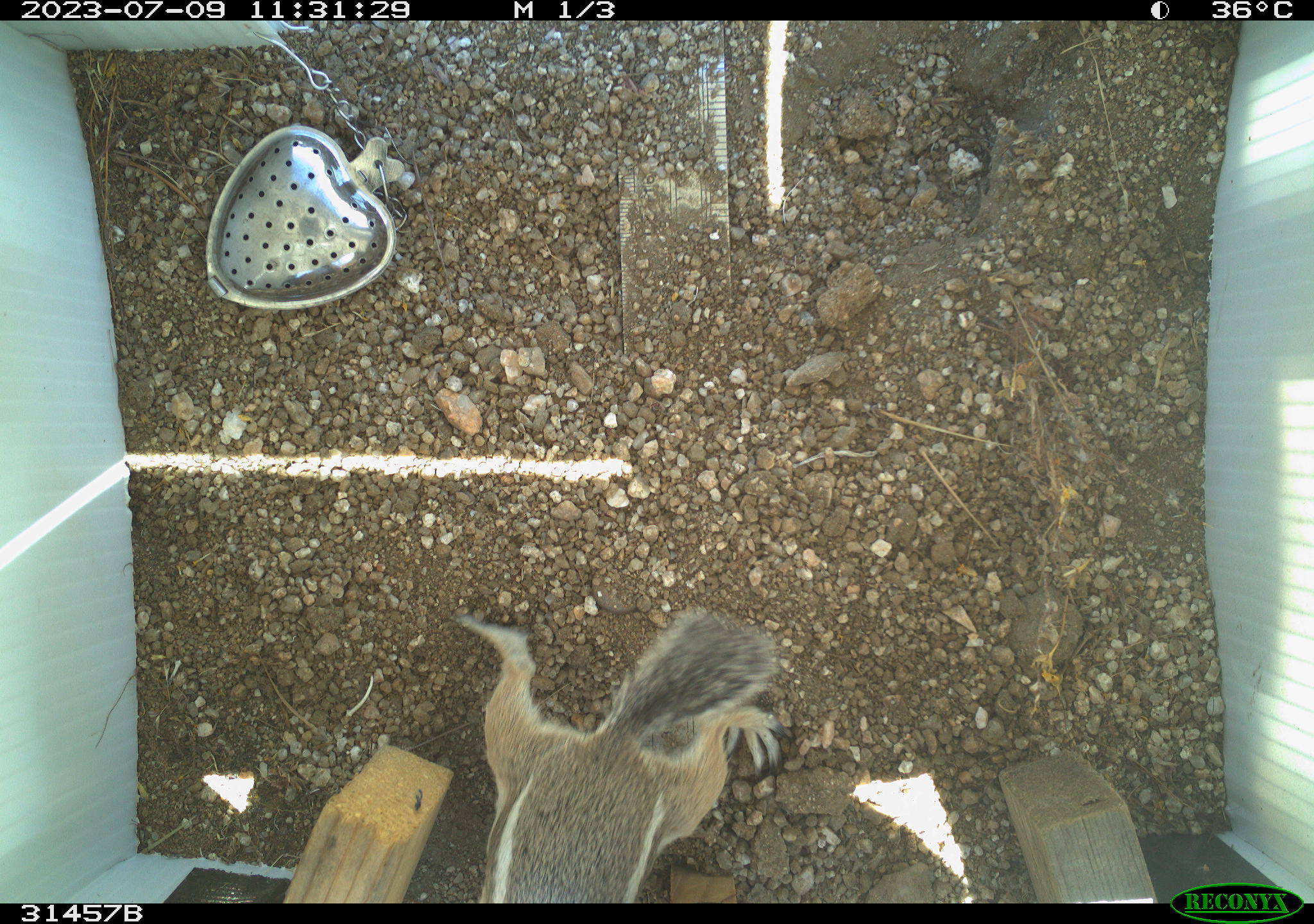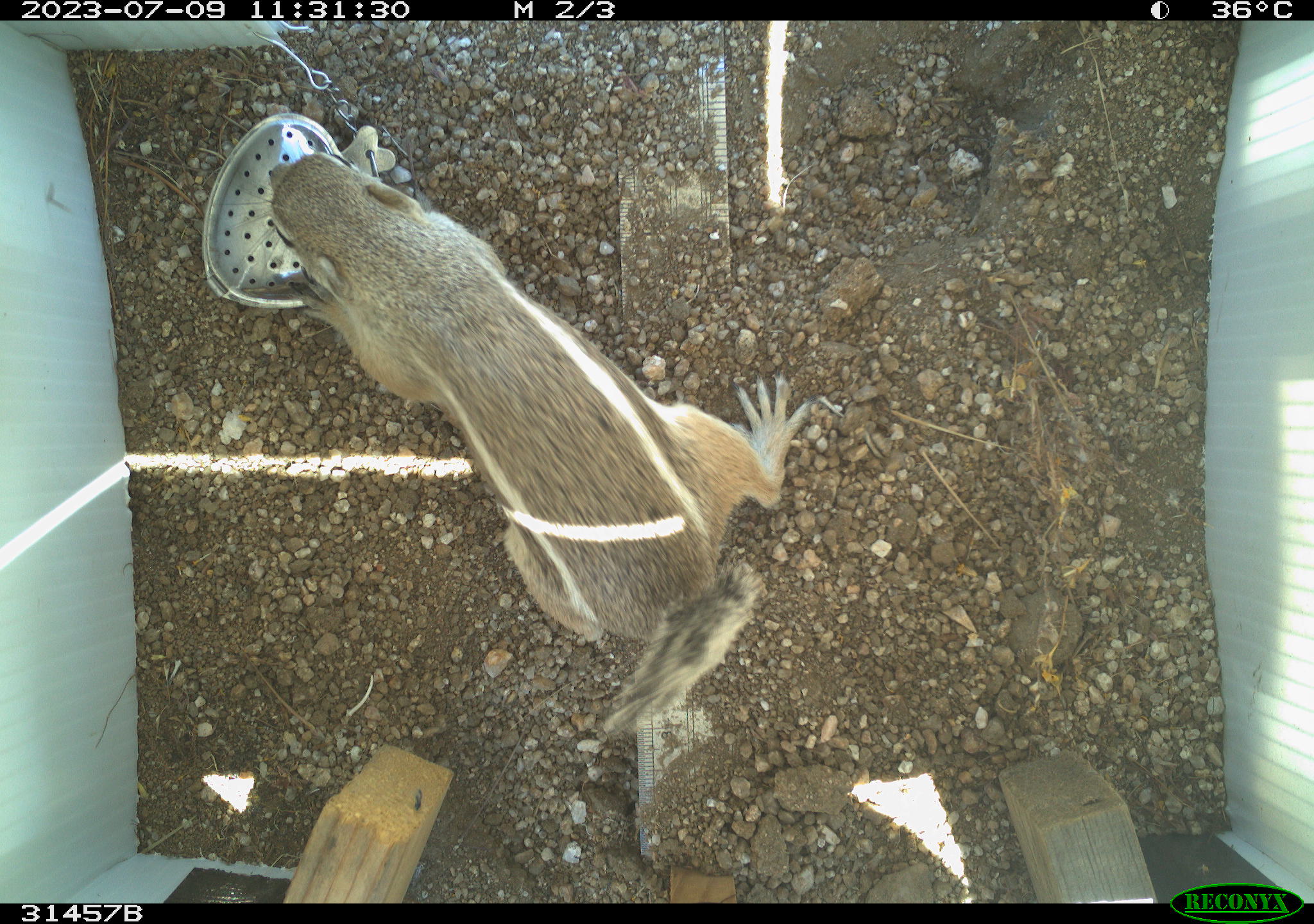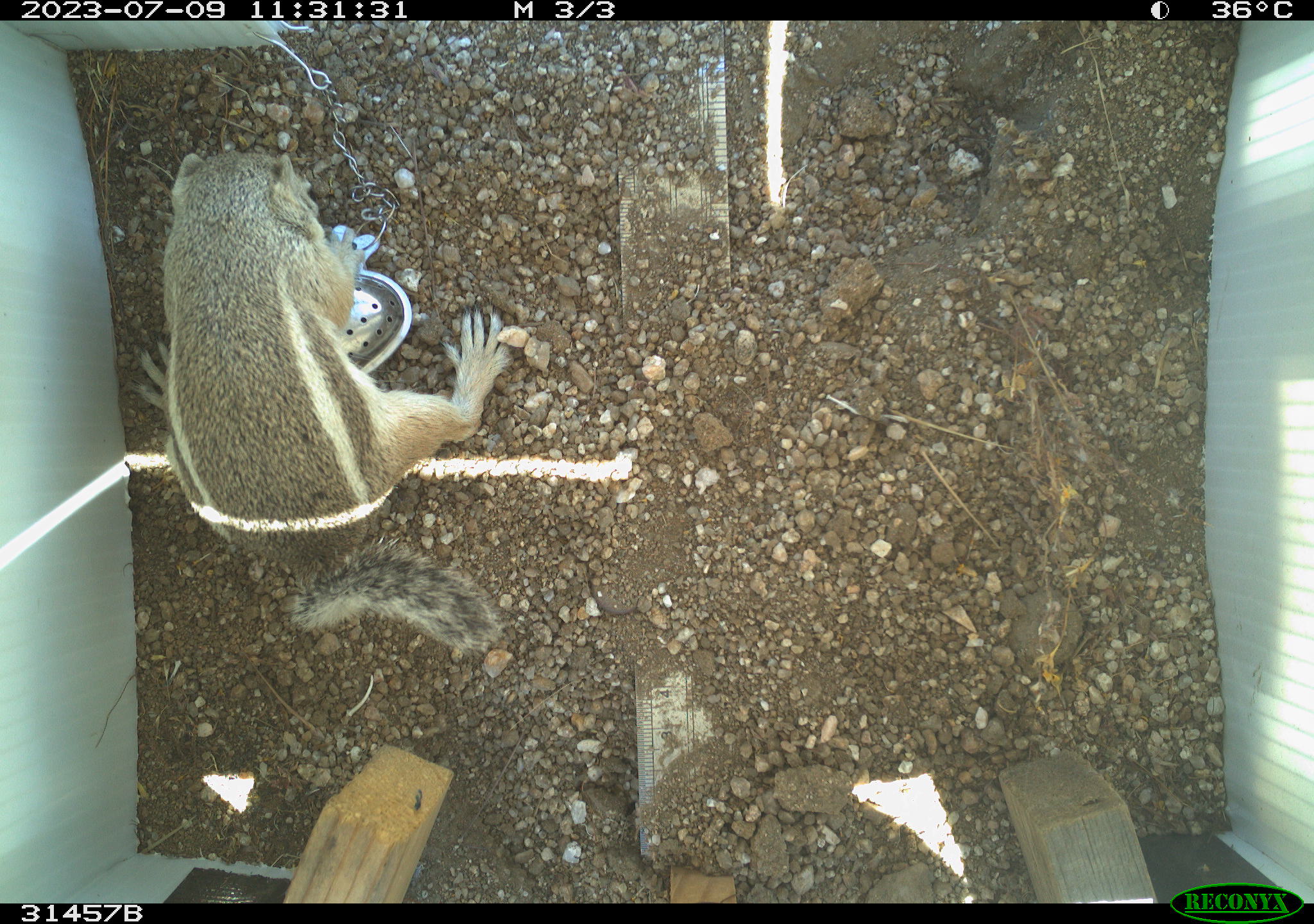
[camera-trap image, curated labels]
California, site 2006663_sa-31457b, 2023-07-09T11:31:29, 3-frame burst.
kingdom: Animalia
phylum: Chordata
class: Mammalia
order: Rodentia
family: Sciuridae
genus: Ammospermophilus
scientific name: Ammospermophilus leucurus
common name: white-tailed antelope squirrel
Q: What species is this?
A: White-tailed antelope squirrel (Ammospermophilus leucurus).